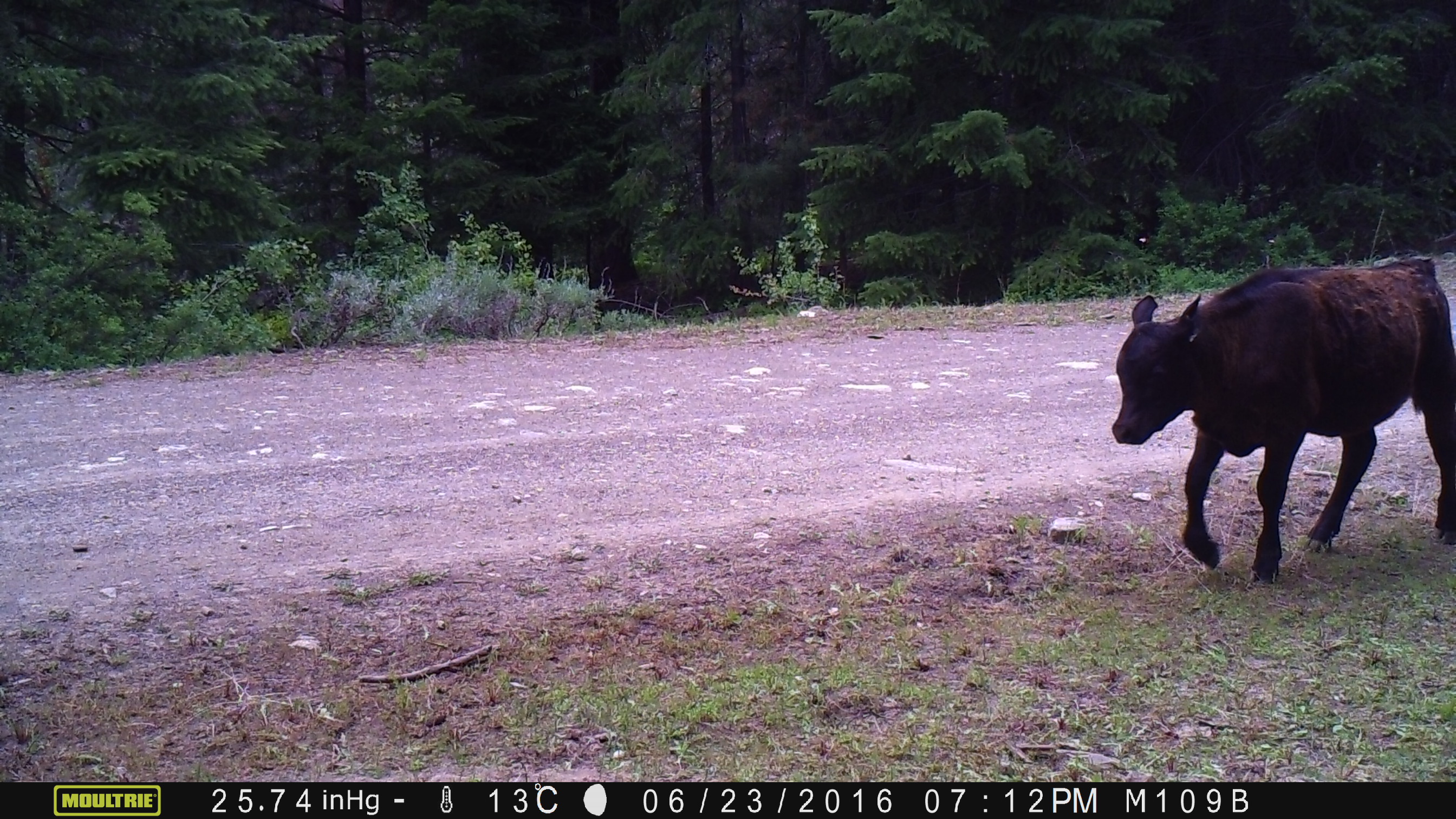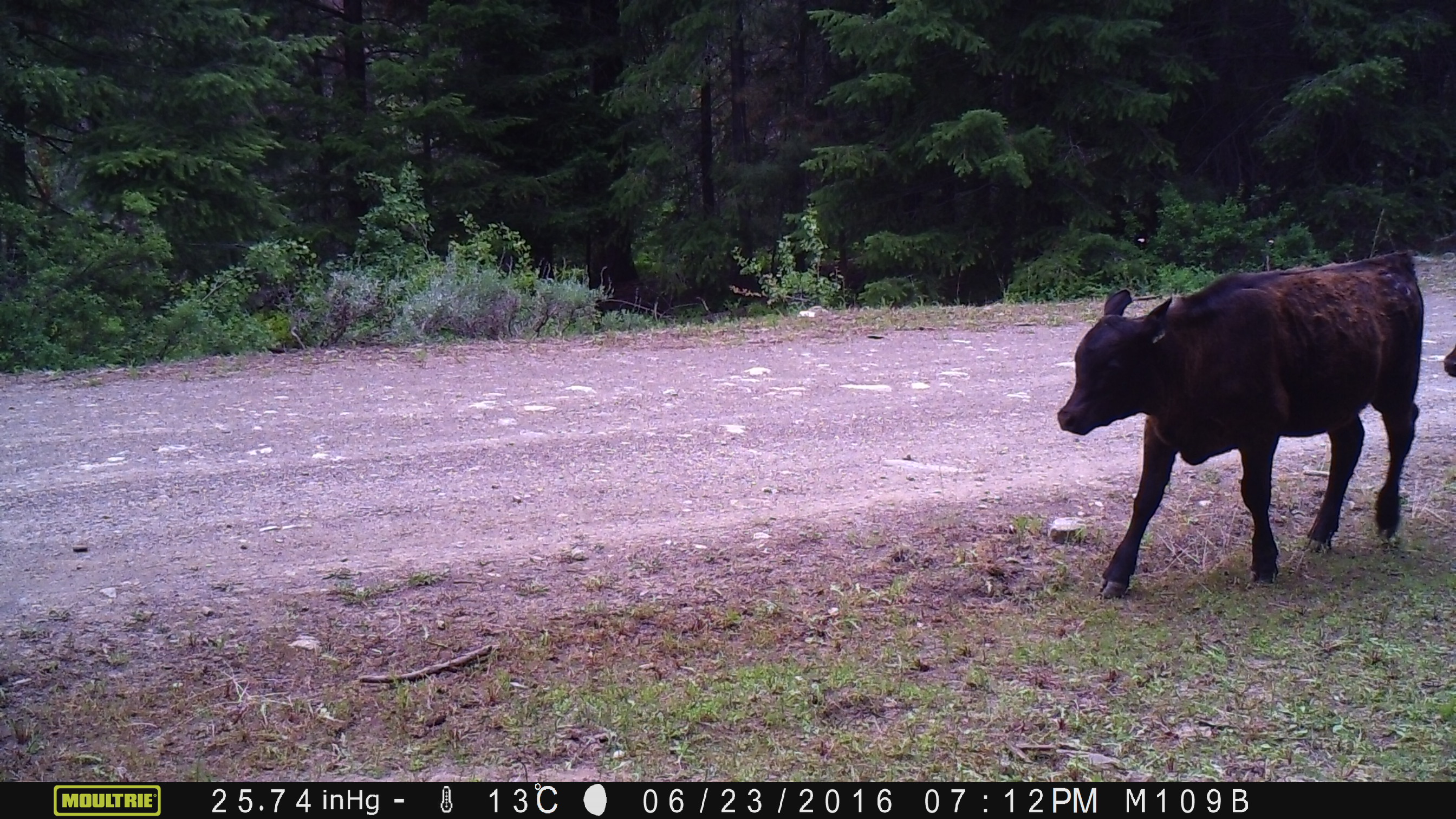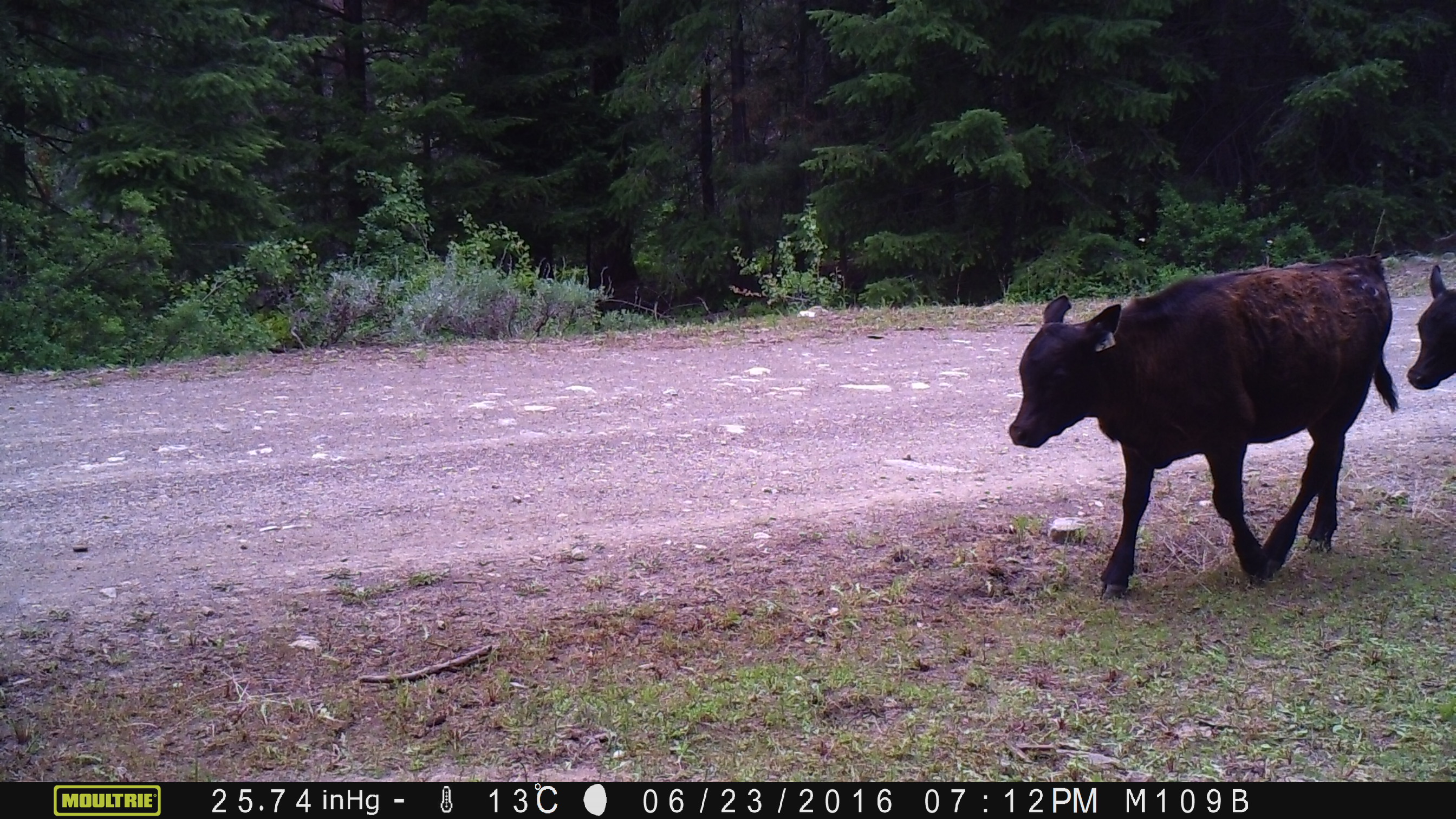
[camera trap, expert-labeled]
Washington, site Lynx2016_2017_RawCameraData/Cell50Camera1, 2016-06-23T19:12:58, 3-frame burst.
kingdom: Animalia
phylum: Chordata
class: Mammalia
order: Artiodactyla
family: Bovidae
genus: Bos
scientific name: Bos taurus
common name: domestic cattle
Domestic cattle (Bos taurus). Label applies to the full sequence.